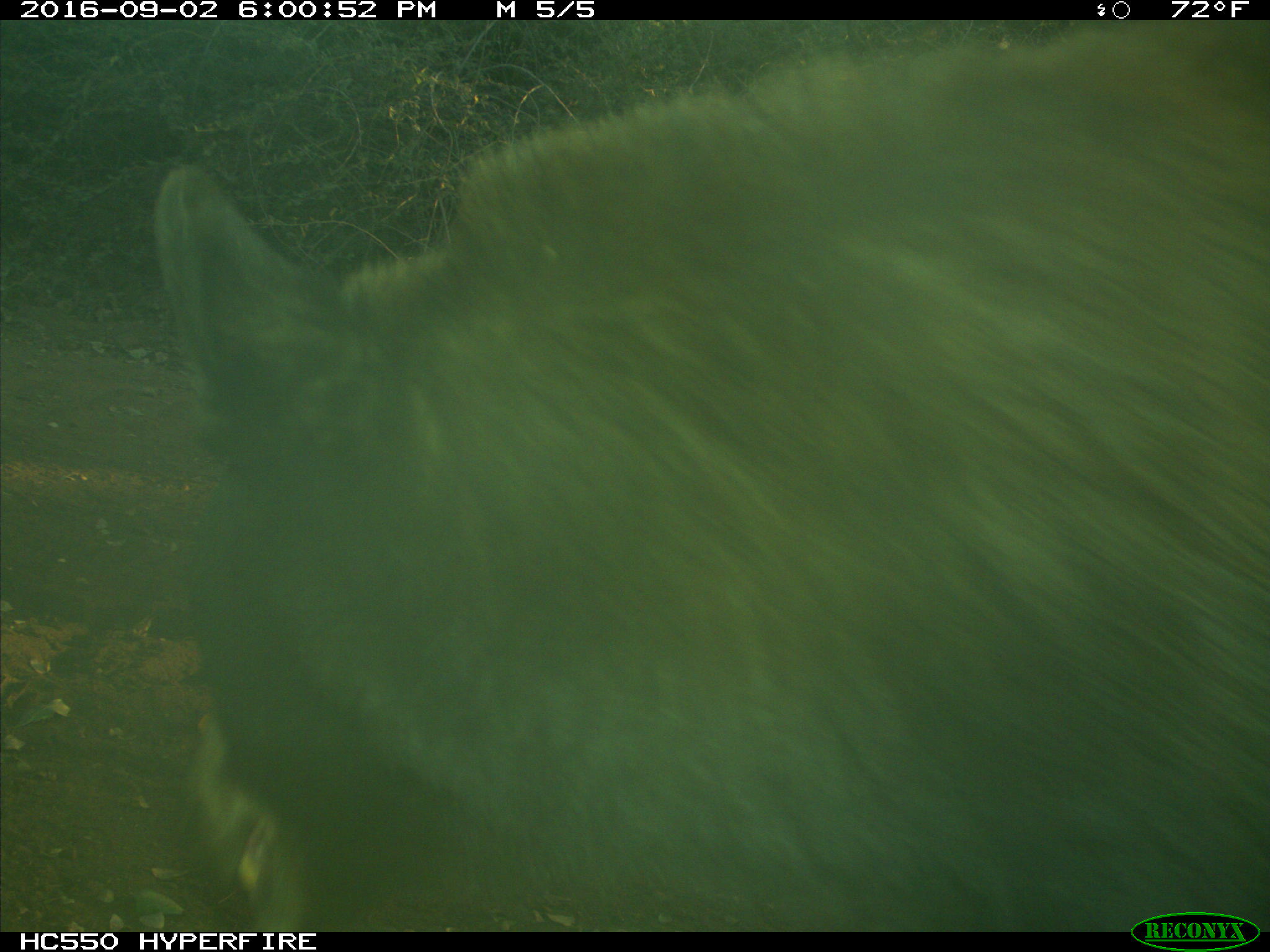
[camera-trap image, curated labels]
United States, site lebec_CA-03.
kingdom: Animalia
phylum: Chordata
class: Mammalia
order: Carnivora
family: Ursidae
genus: Ursus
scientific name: Ursus americanus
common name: american black bear